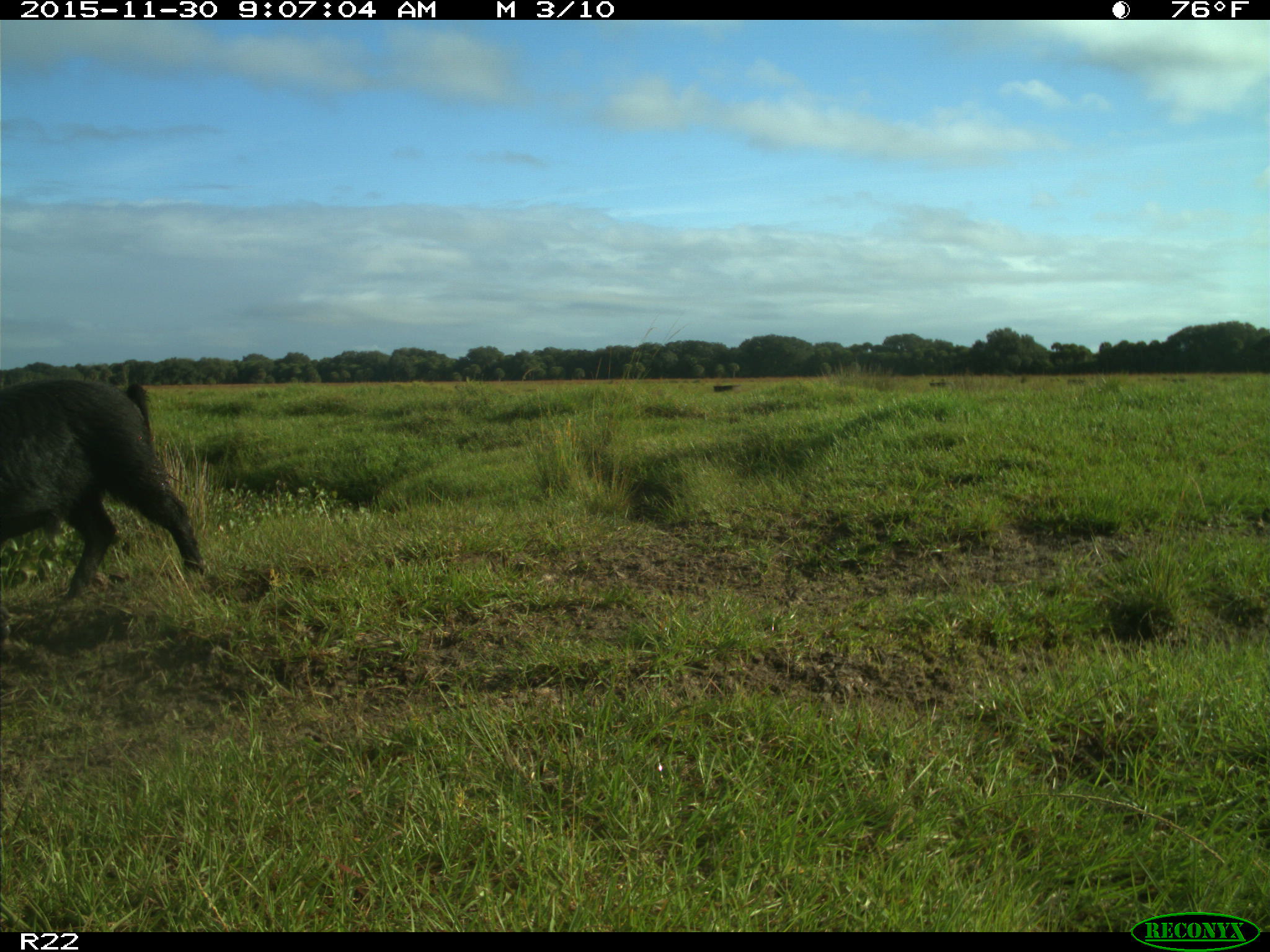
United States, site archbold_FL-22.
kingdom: Animalia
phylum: Chordata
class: Mammalia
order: Artiodactyla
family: Suidae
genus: Sus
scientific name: Sus scrofa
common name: wild boar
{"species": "Sus scrofa (wild boar)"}